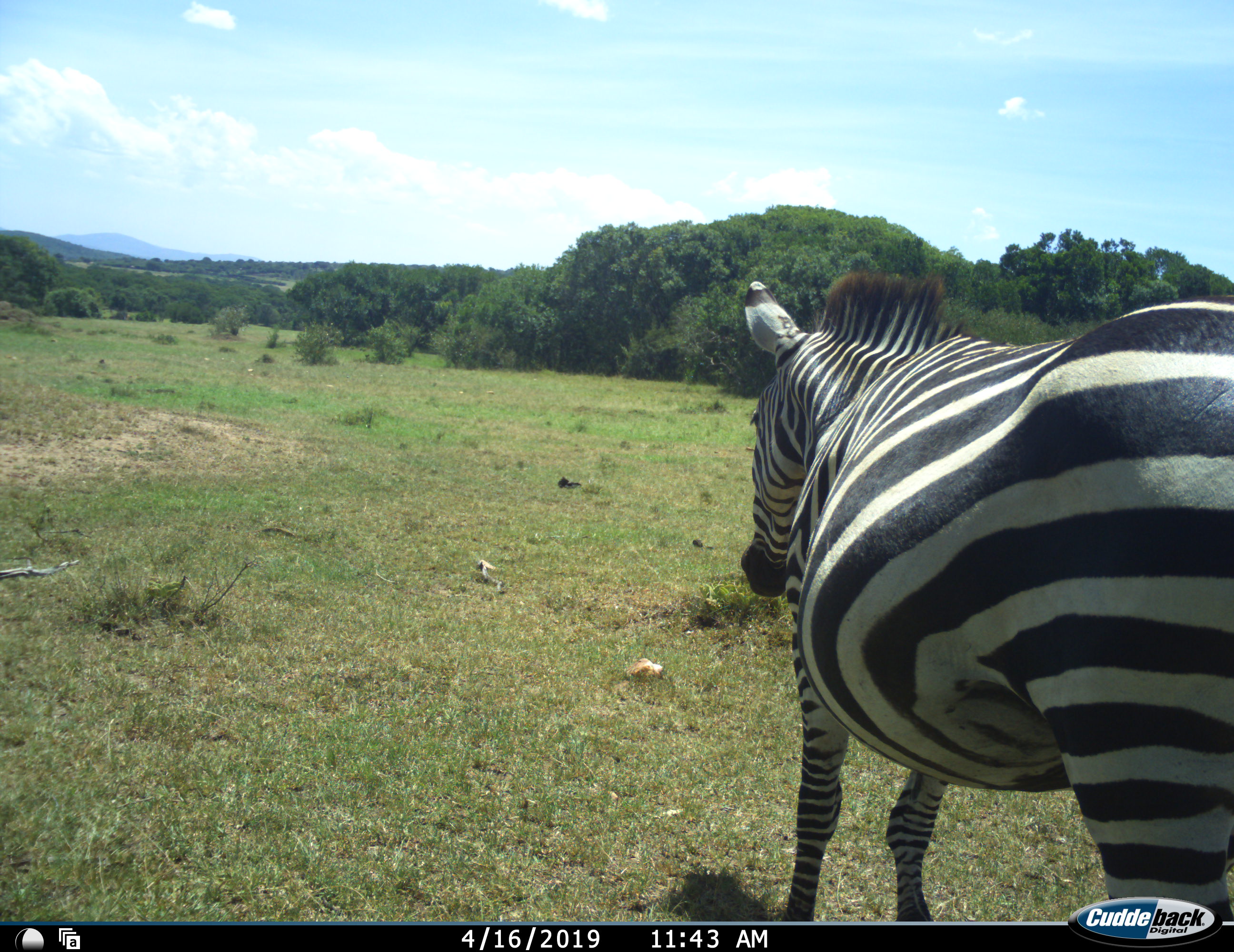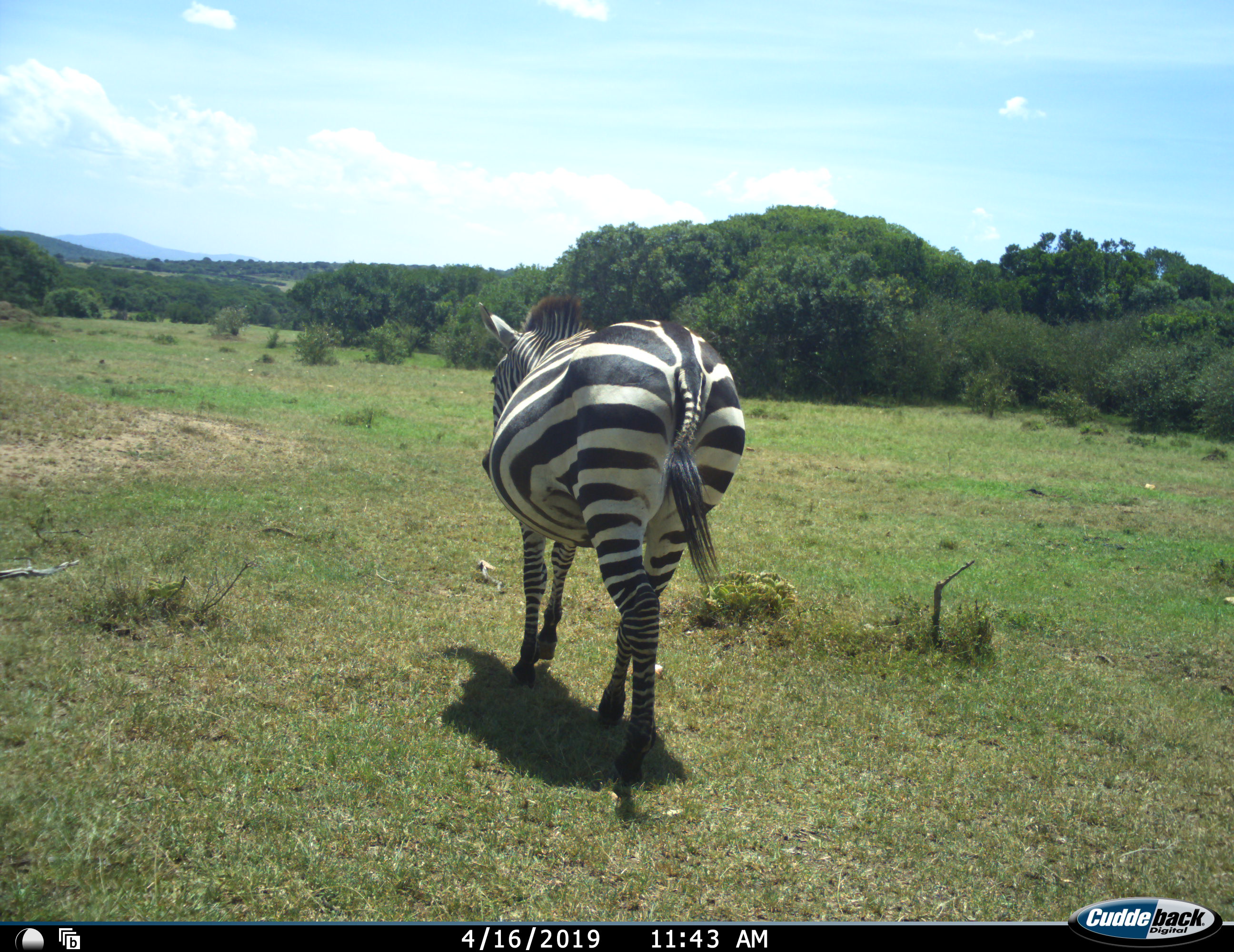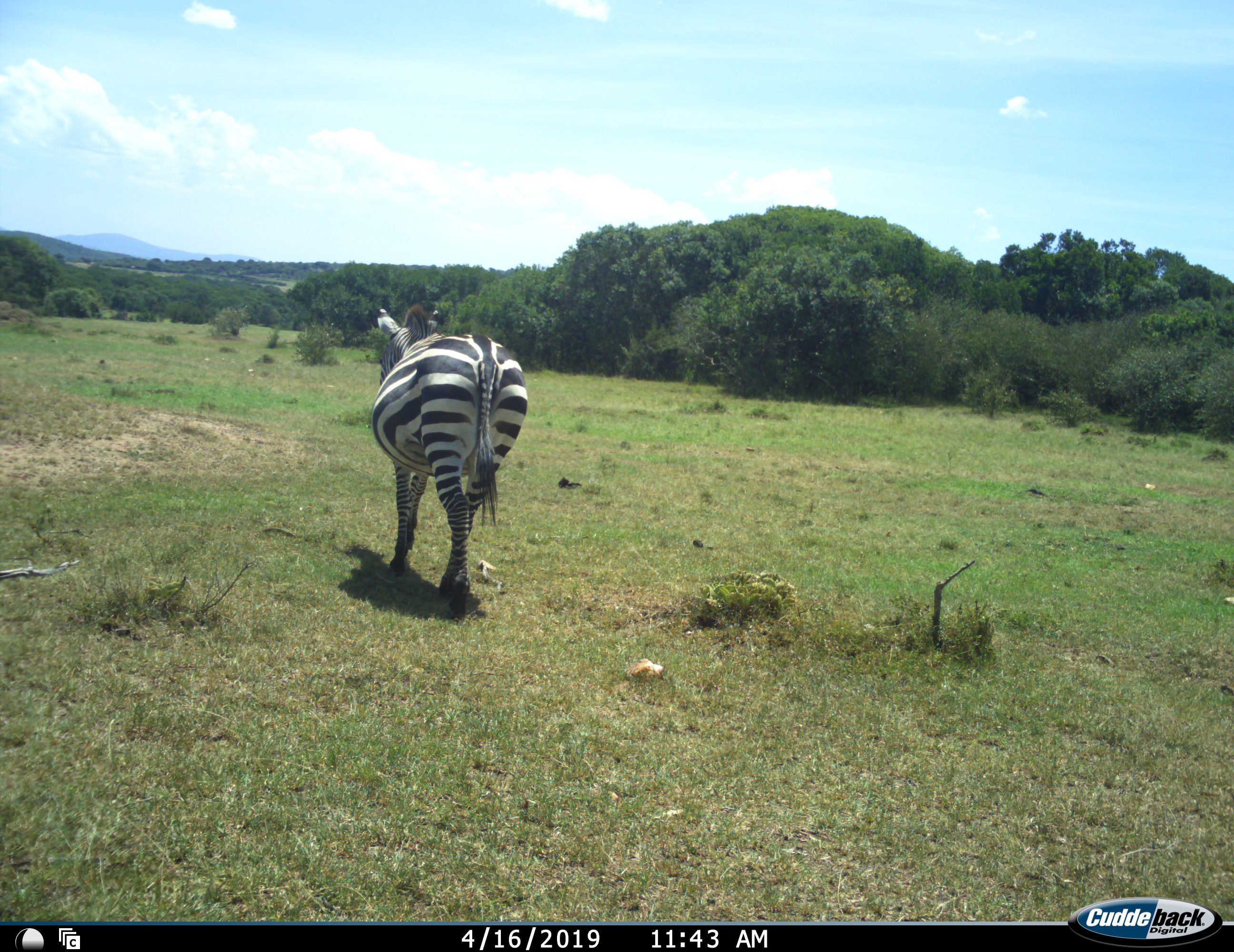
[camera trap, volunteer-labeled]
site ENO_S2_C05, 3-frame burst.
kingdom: Animalia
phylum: Chordata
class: Mammalia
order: Perissodactyla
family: Equidae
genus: Equus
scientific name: Equus quagga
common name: plains zebra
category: zebraplains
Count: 1.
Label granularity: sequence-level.